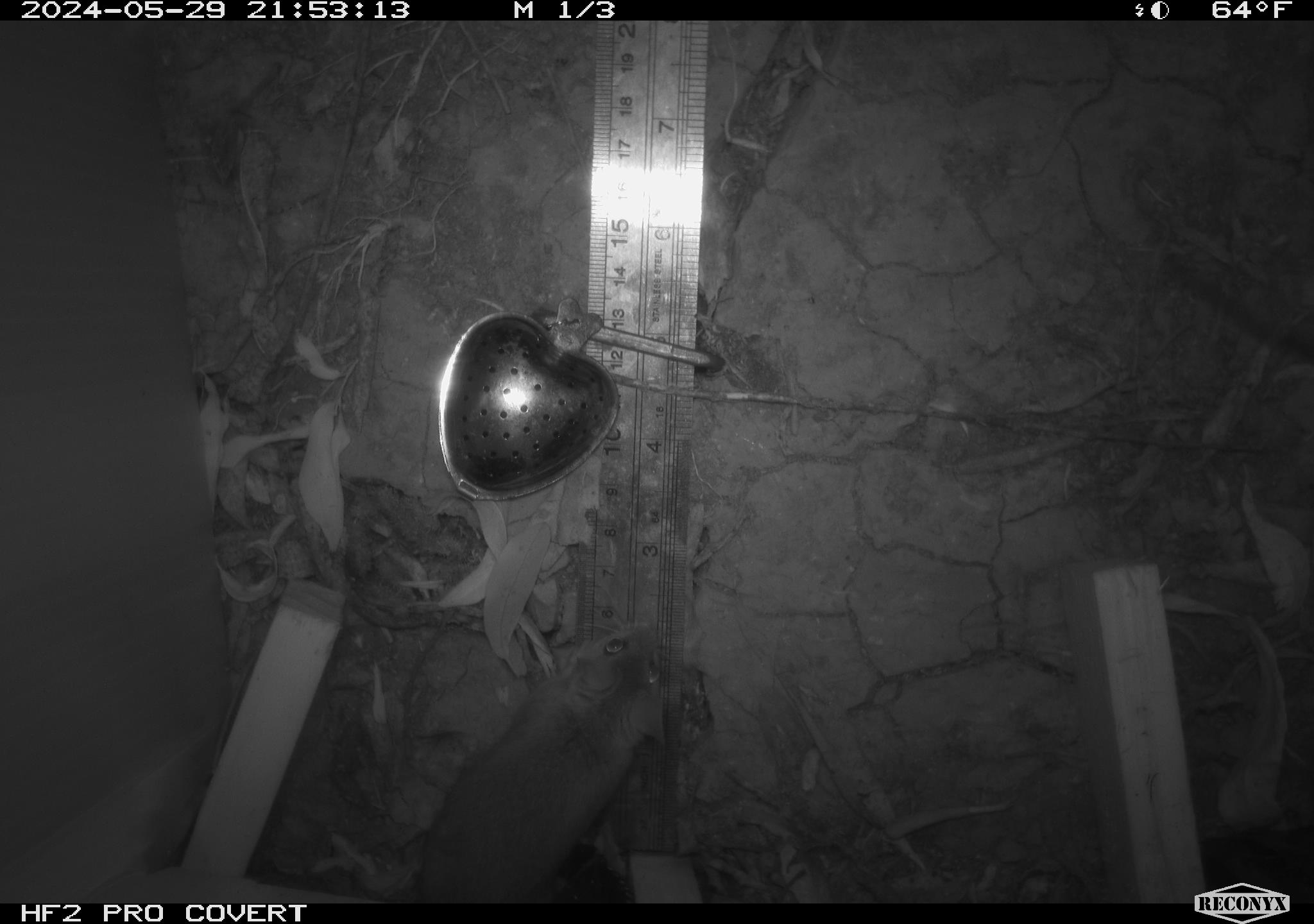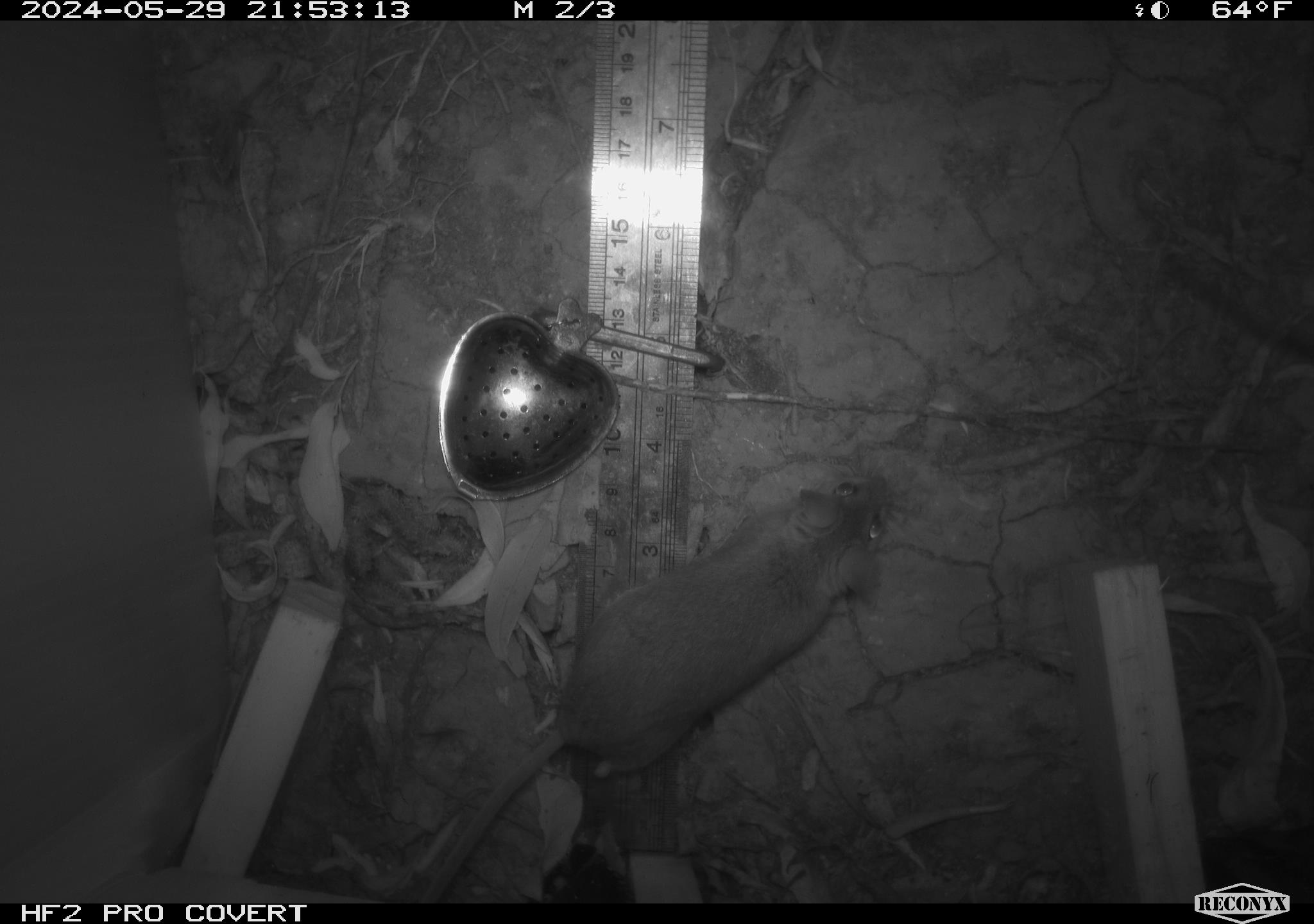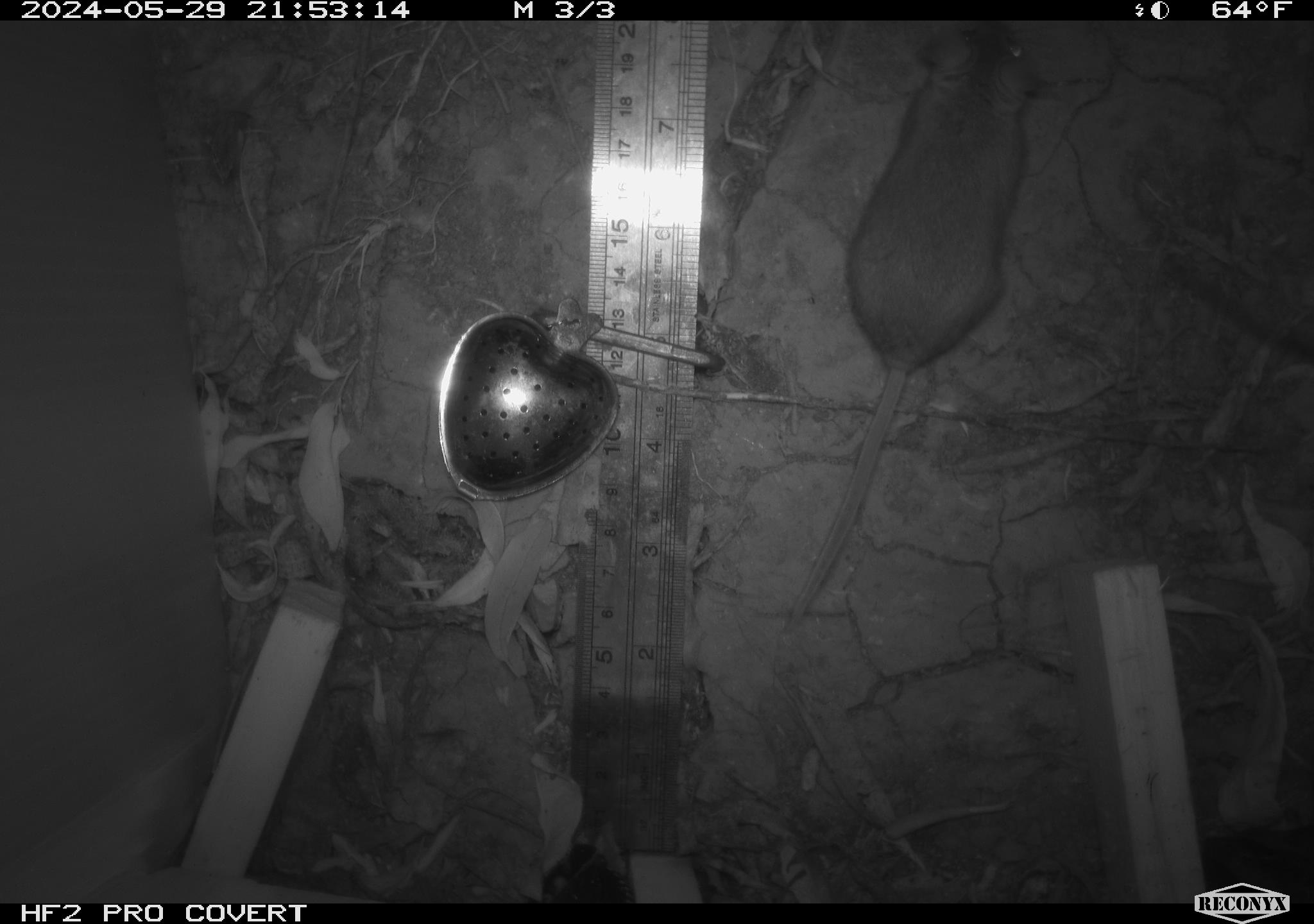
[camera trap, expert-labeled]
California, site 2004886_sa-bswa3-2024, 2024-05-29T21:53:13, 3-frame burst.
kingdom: Animalia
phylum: Chordata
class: Mammalia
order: Rodentia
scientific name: Rodentia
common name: mouse species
Mouse species (Rodentia).